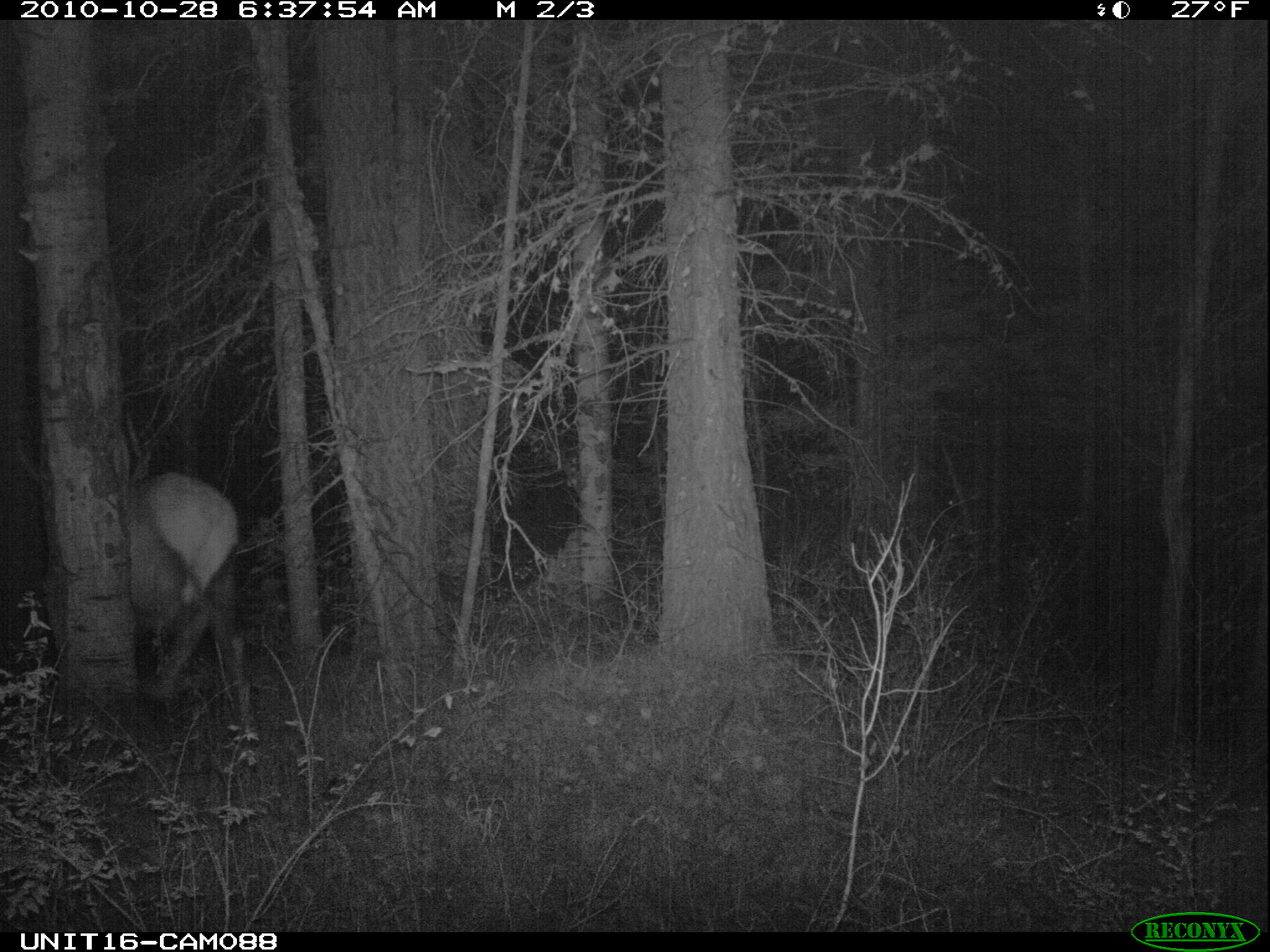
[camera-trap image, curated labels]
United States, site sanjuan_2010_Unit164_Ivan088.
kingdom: Animalia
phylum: Chordata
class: Mammalia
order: Artiodactyla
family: Cervidae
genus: Cervus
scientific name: Cervus elaphus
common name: red deer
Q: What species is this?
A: Cervus elaphus (red deer).